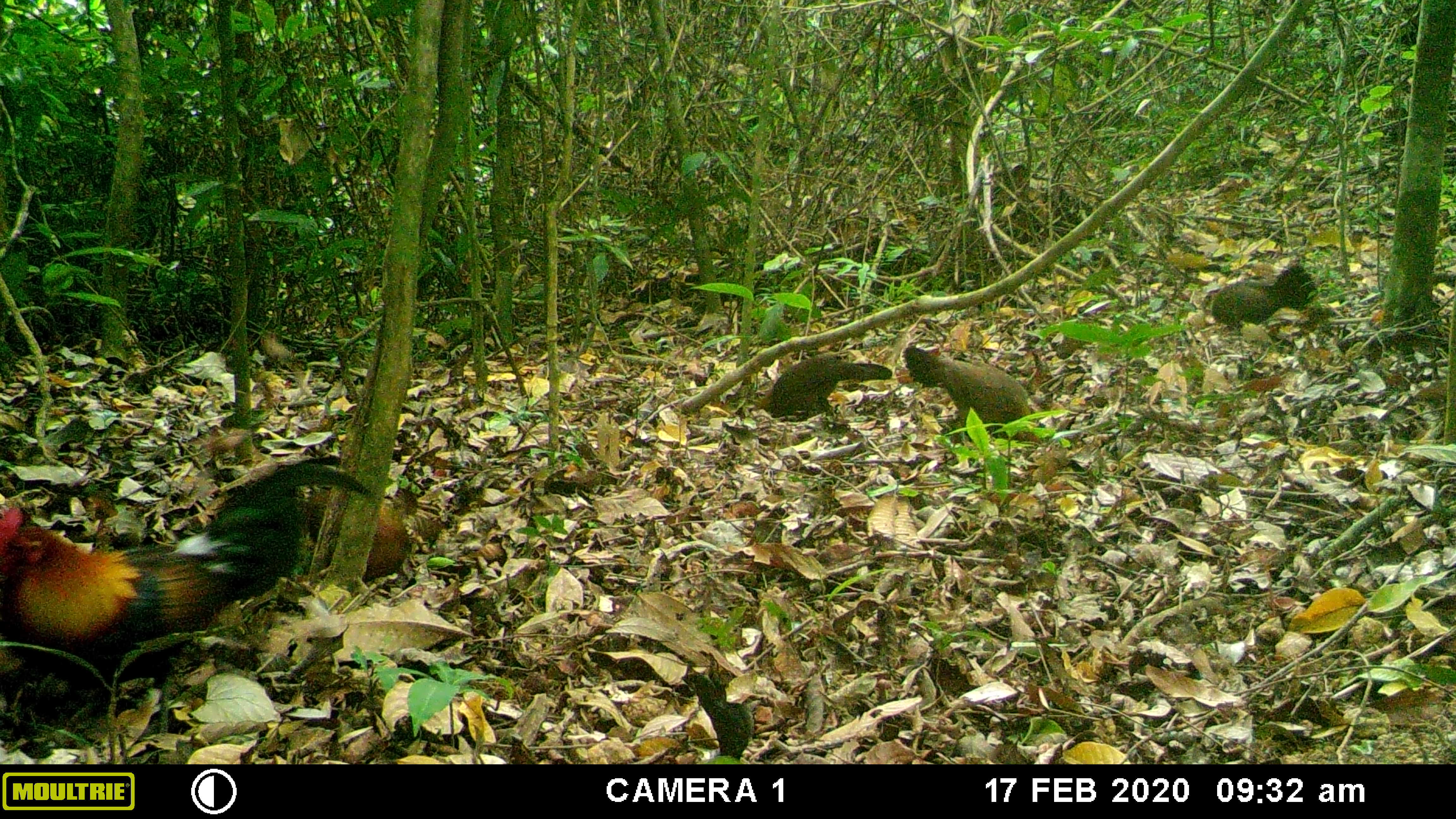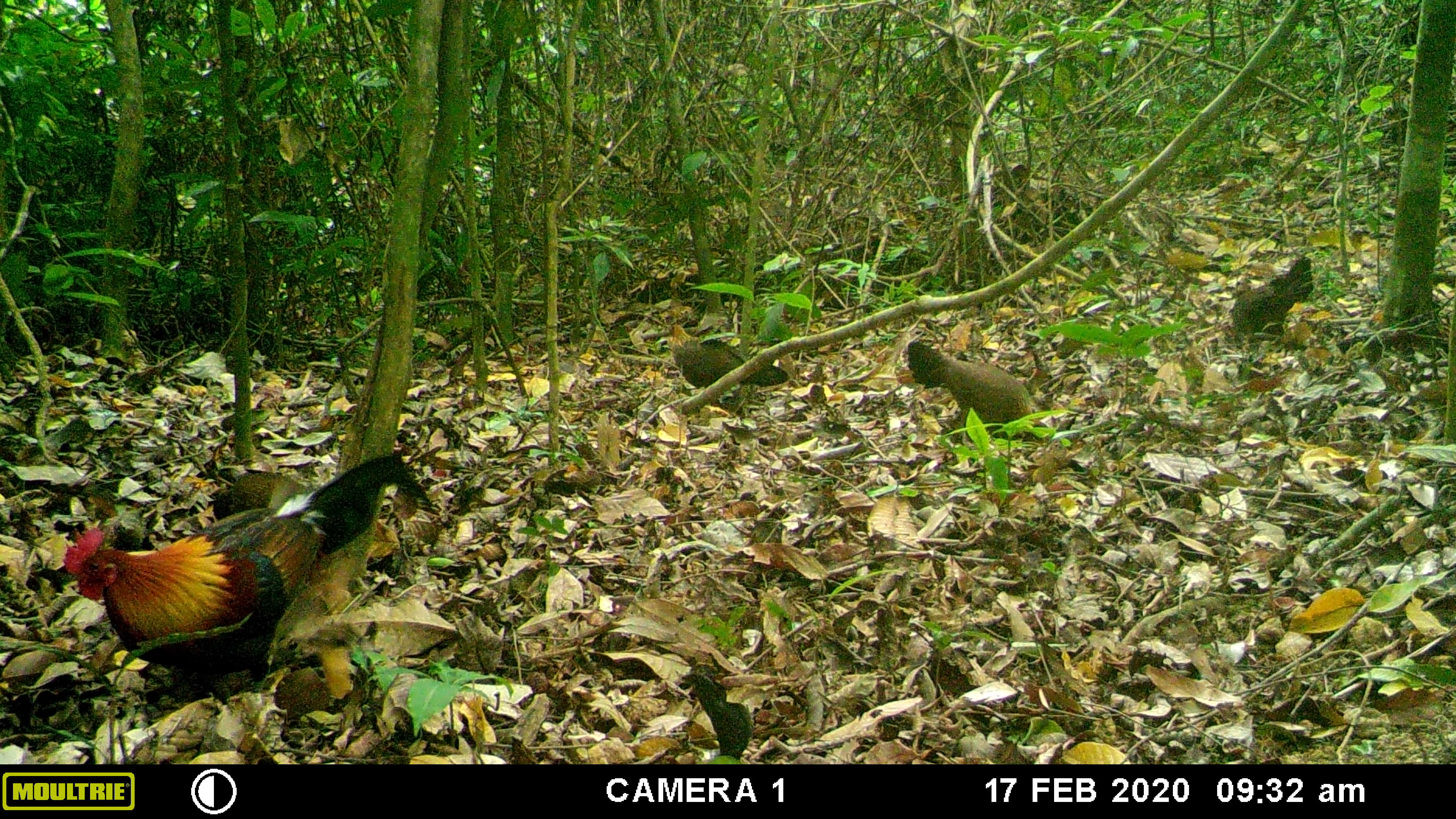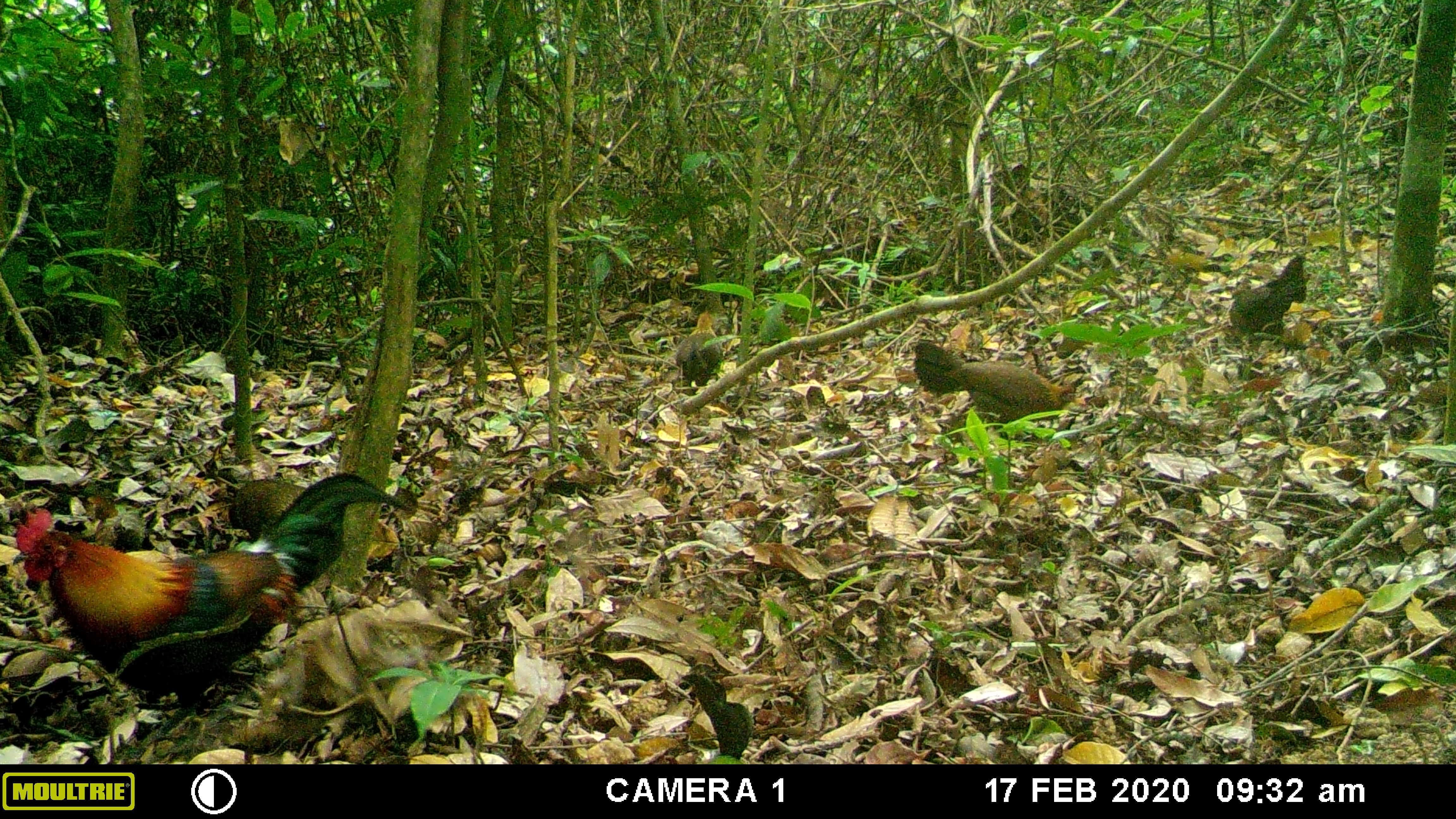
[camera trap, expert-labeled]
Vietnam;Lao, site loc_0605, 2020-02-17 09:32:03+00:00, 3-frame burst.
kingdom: Animalia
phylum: Chordata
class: Aves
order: Galliformes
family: Phasianidae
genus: Gallus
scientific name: Gallus gallus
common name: red junglefowl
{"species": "red junglefowl (Gallus gallus)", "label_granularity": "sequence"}